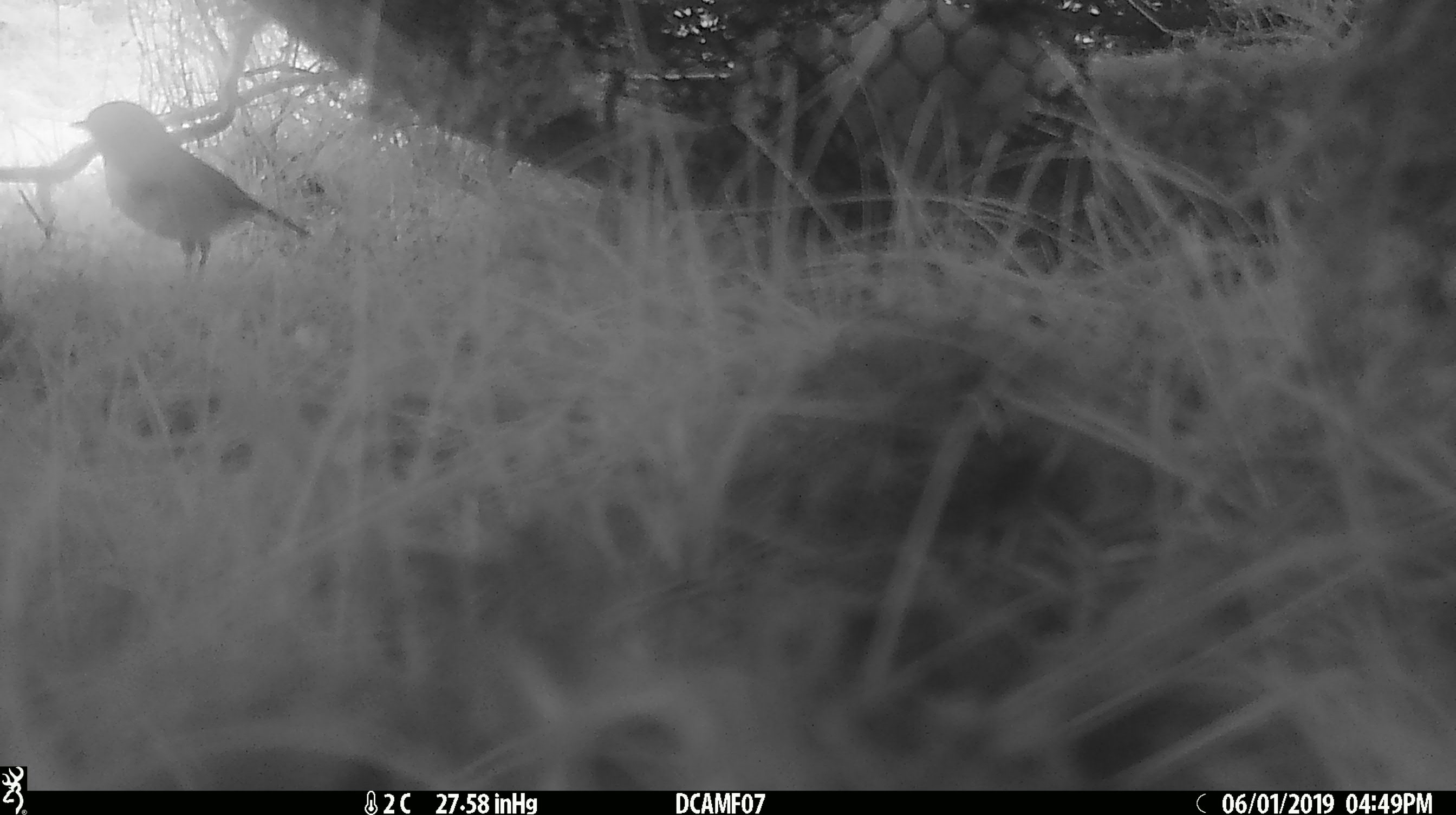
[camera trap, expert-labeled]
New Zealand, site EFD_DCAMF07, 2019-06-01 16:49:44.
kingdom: Animalia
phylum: Chordata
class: Aves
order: Passeriformes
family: Petroicidae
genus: Petroica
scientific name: Petroica australis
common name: new zealand robin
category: robin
Robin (new zealand robin) (Petroica australis).